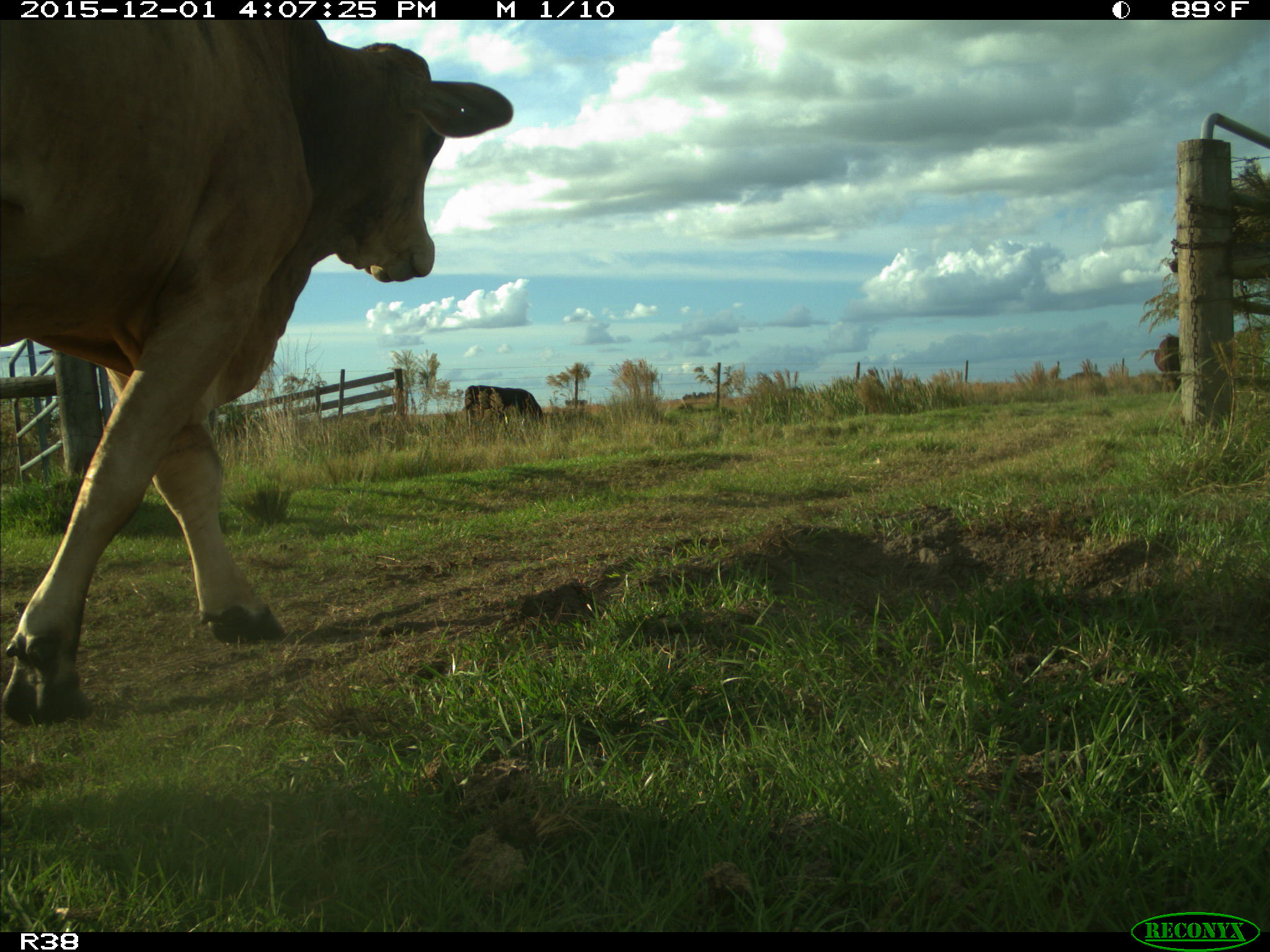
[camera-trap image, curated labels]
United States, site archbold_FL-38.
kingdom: Animalia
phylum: Chordata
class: Mammalia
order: Artiodactyla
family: Bovidae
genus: Bos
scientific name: Bos taurus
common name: domestic cow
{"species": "Bos taurus (domestic cow)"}